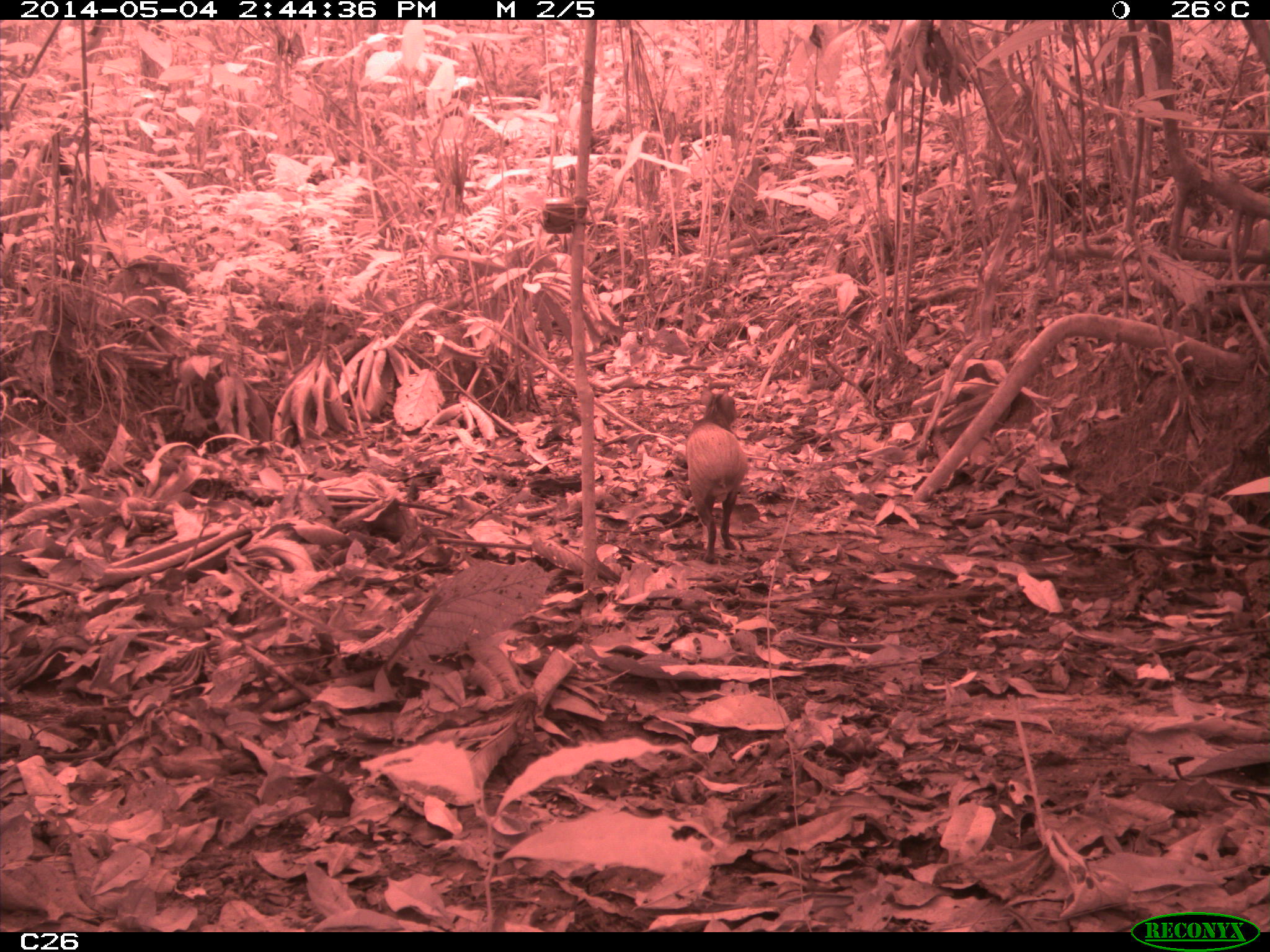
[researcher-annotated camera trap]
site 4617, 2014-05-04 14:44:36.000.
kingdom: Animalia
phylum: Chordata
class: Mammalia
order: Rodentia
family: Dasyproctidae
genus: Dasyprocta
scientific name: Dasyprocta leporina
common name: red-rumped agouti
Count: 1.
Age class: adult.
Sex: male.